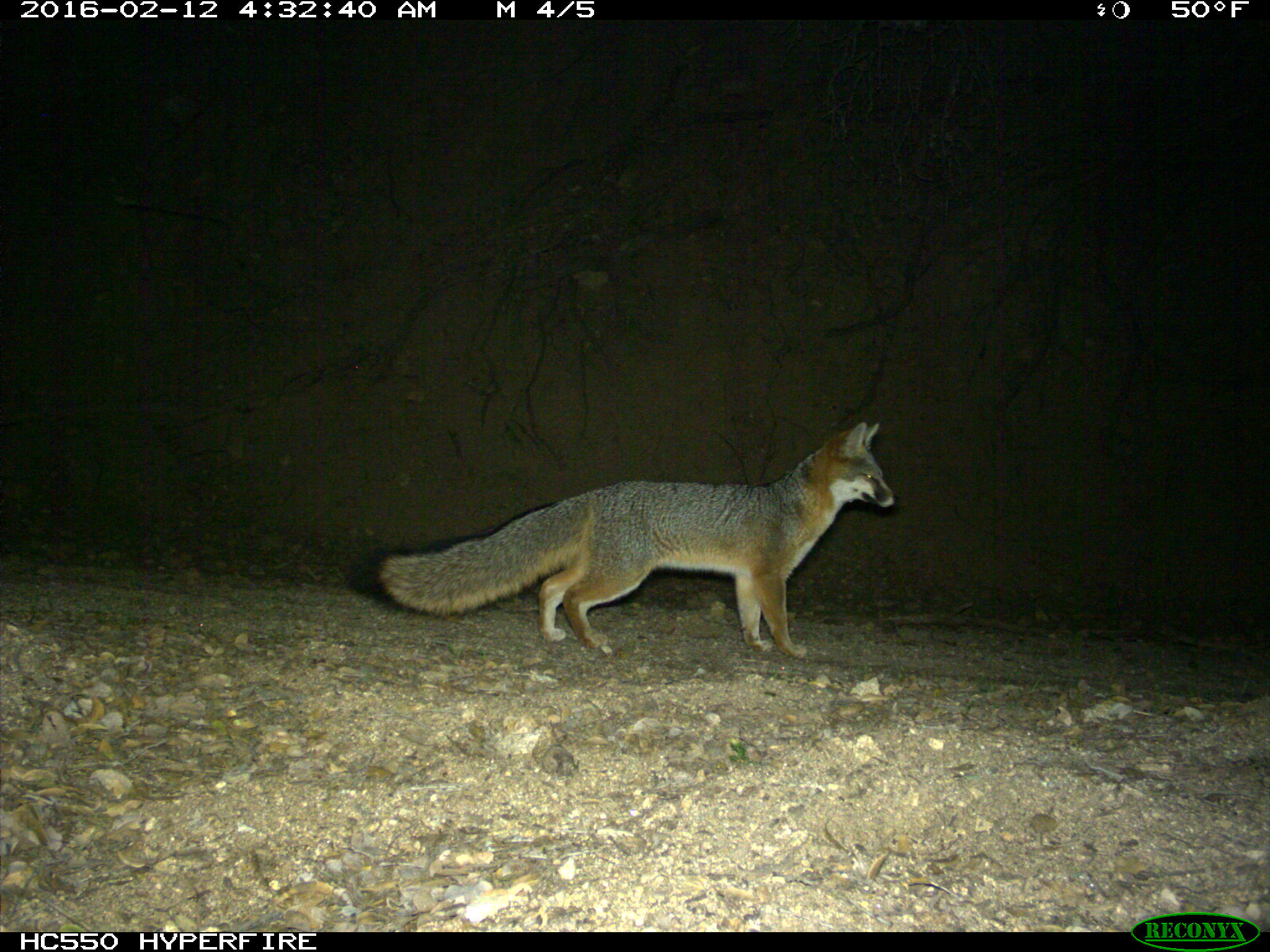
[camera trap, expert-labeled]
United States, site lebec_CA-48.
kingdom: Animalia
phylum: Chordata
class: Mammalia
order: Carnivora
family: Canidae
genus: Urocyon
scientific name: Urocyon cinereoargenteus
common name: gray fox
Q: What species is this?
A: Urocyon cinereoargenteus (gray fox).